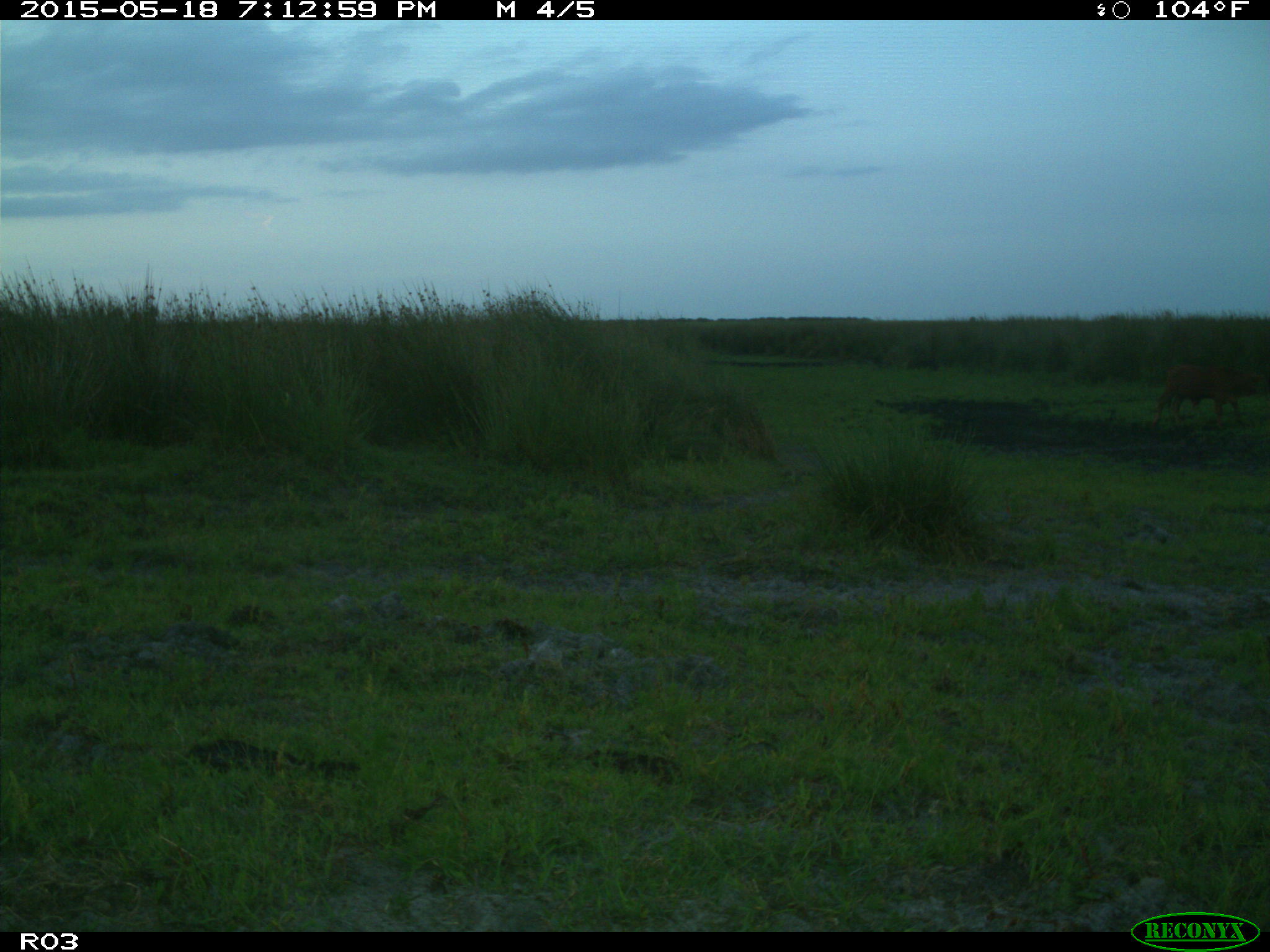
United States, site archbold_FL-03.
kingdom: Animalia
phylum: Chordata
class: Mammalia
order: Artiodactyla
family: Bovidae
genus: Bos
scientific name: Bos taurus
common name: domestic cow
Bos taurus (domestic cow).